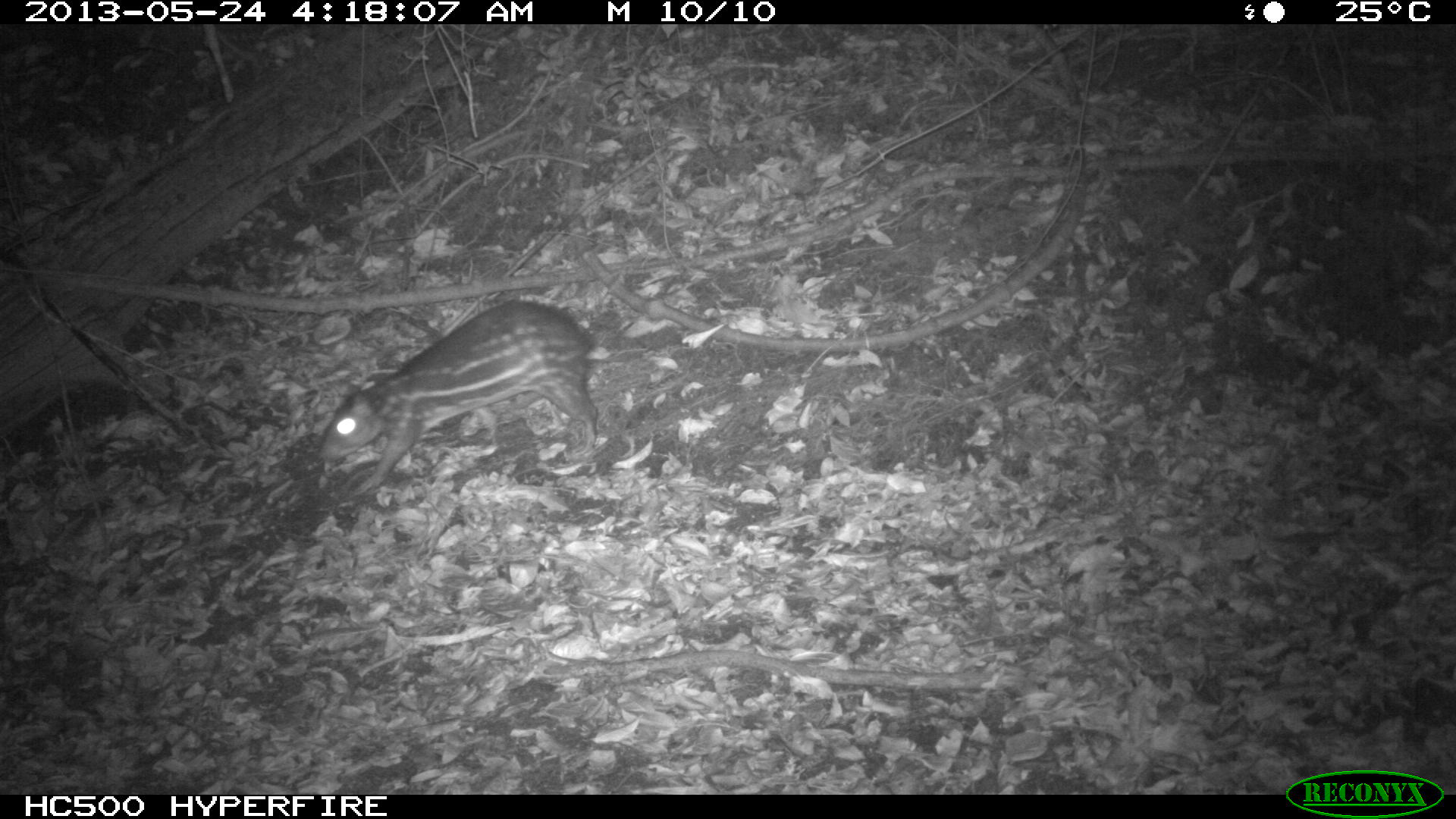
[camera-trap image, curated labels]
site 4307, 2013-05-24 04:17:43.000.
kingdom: Animalia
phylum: Chordata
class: Mammalia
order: Rodentia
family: Cuniculidae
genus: Cuniculus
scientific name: Cuniculus paca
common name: lowland paca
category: agouti paca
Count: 1.